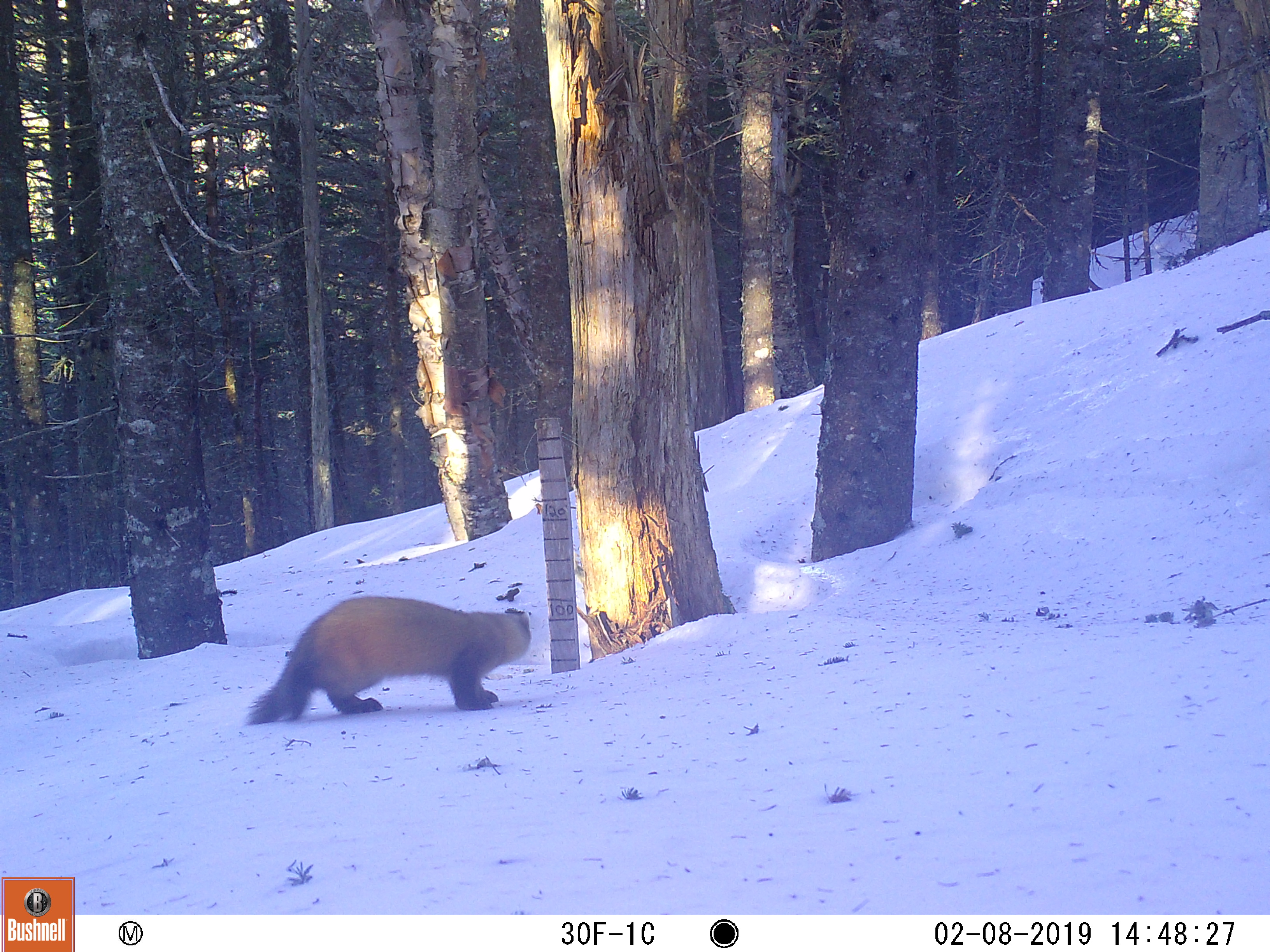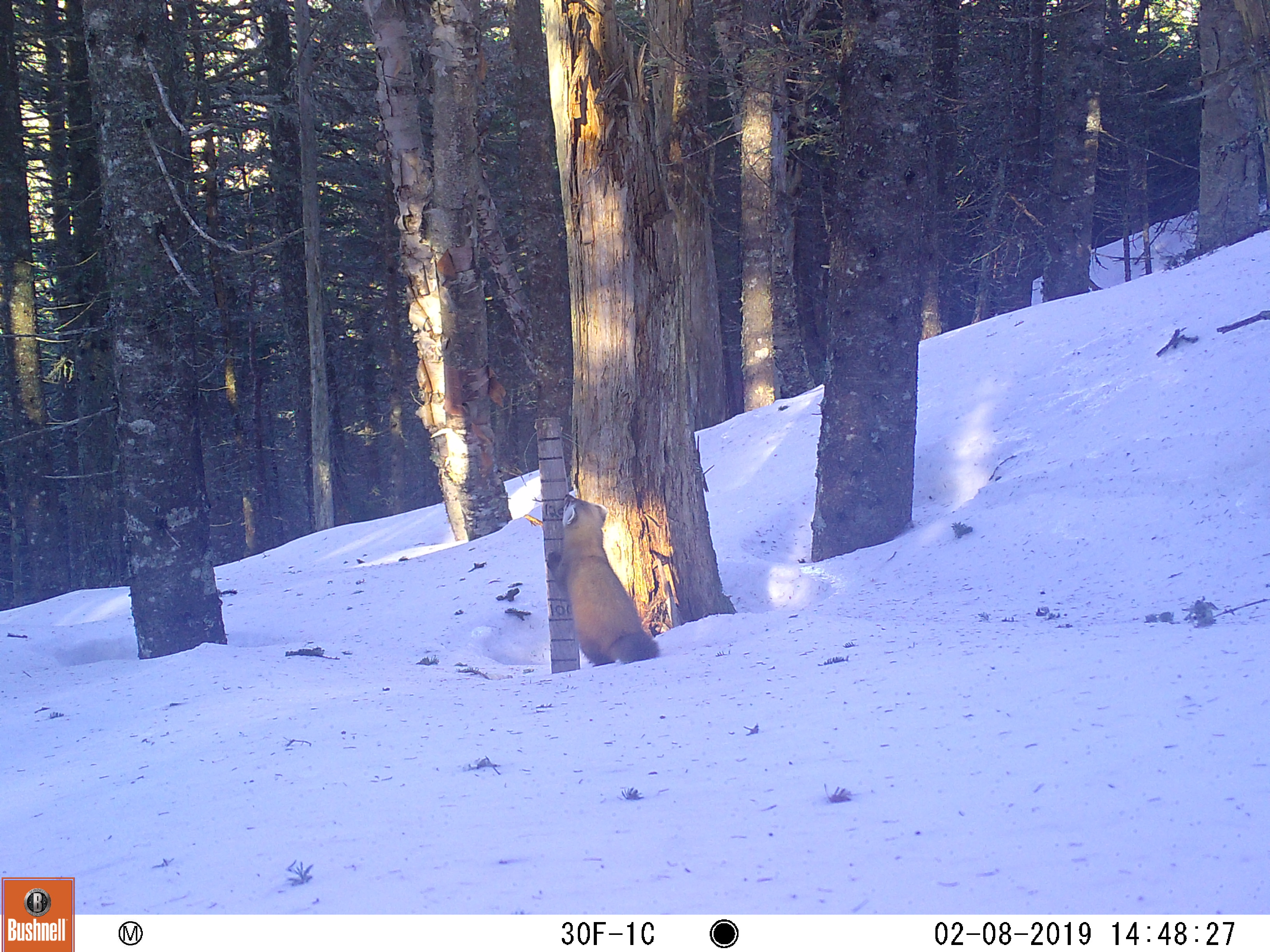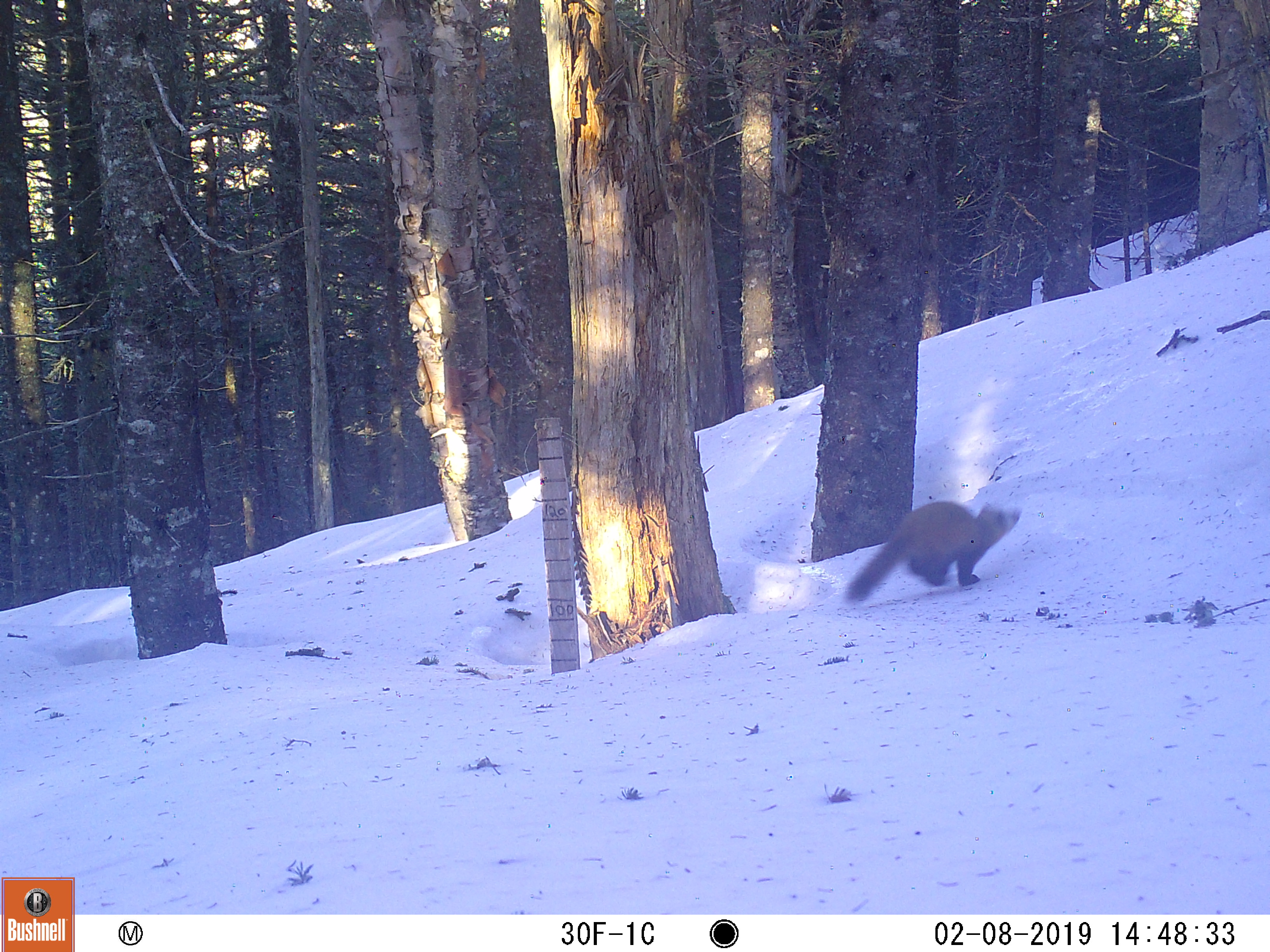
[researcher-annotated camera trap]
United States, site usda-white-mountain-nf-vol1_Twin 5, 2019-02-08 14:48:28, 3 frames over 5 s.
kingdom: Animalia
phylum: Chordata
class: Mammalia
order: Carnivora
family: Mustelidae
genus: Martes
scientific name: Martes americana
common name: american marten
American marten (Martes americana).